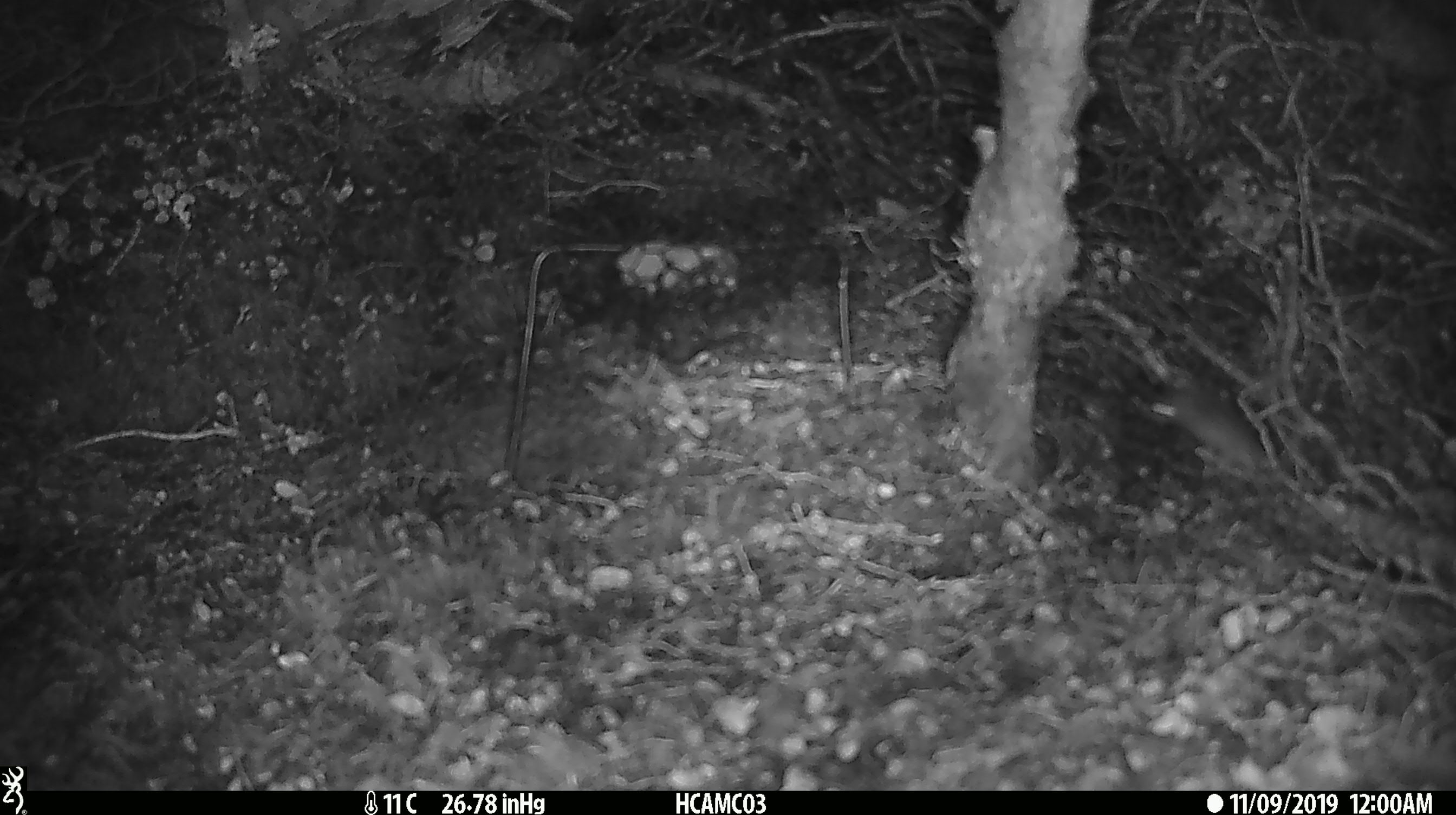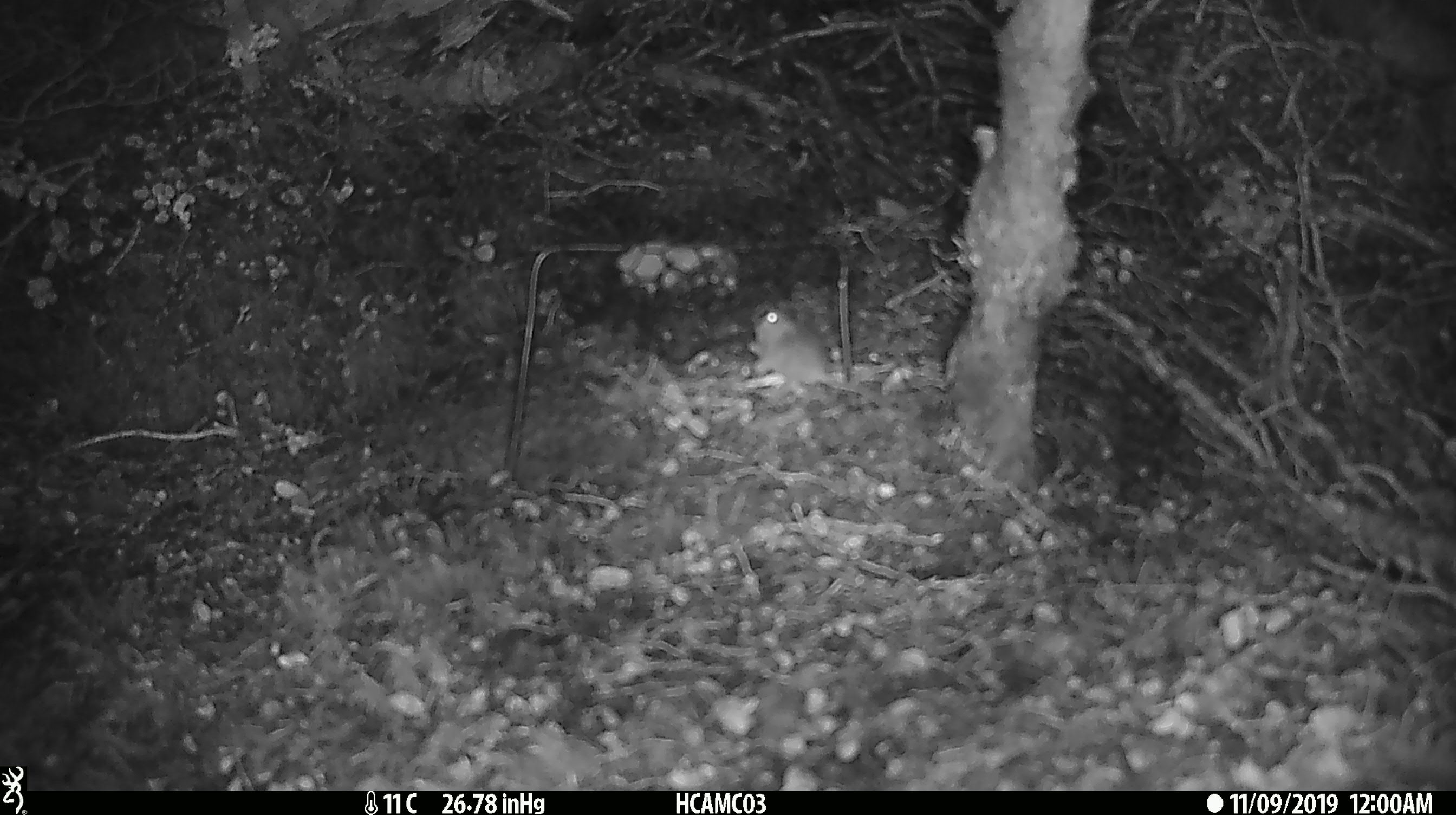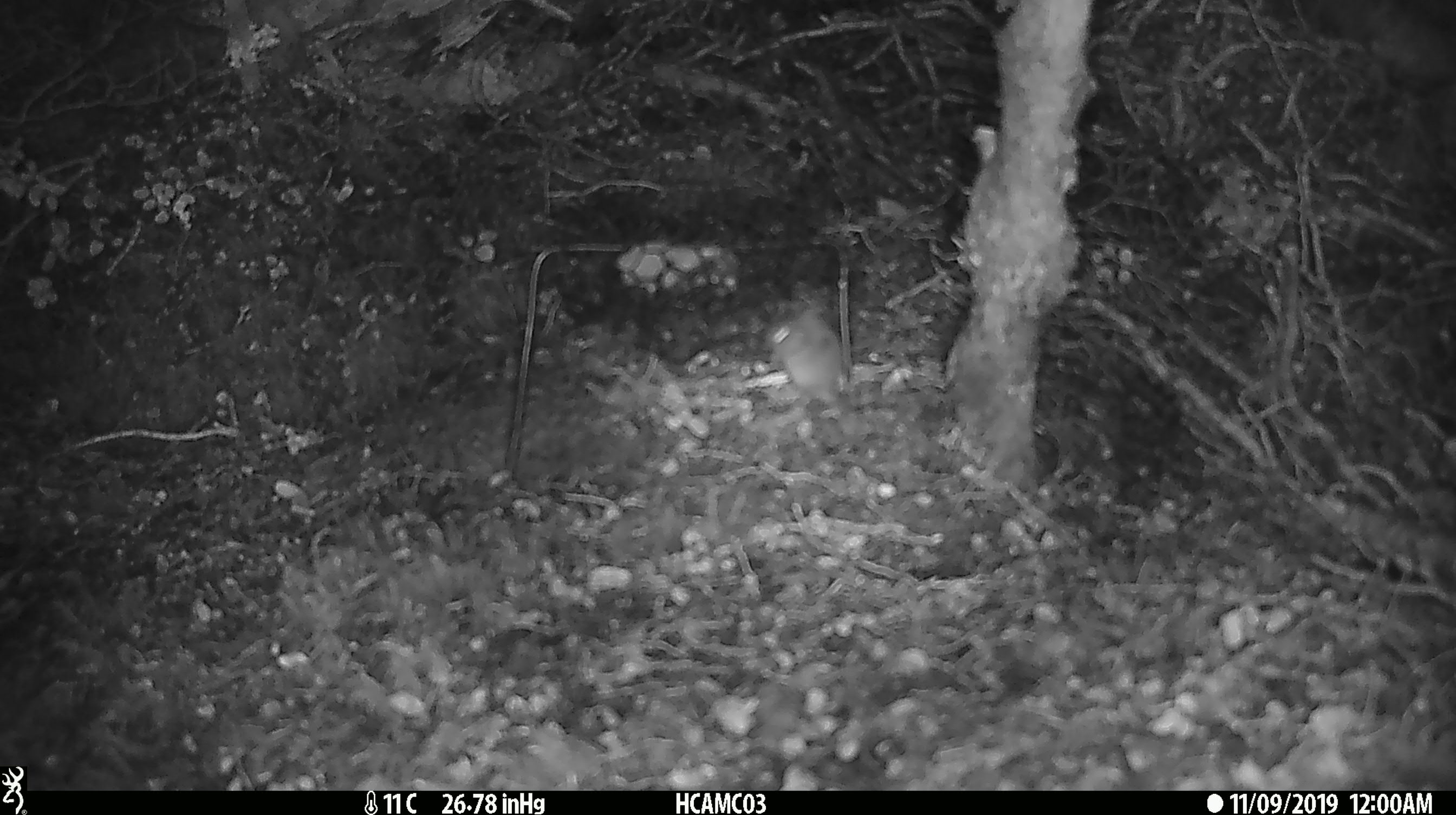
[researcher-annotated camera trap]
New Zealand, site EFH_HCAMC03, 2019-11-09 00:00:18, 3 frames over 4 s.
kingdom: Animalia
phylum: Chordata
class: Mammalia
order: Rodentia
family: Muridae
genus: Mus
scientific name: Mus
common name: mouse